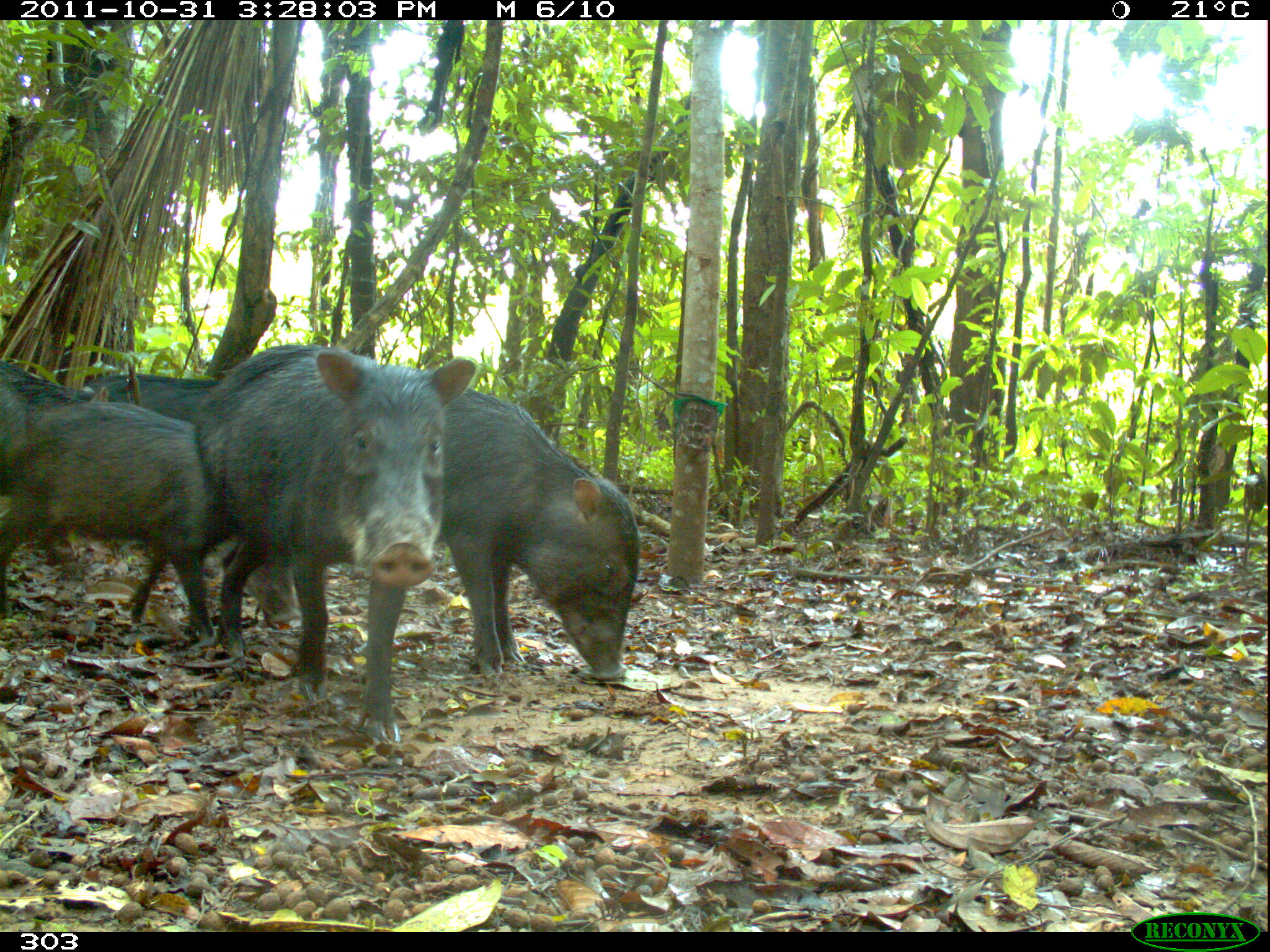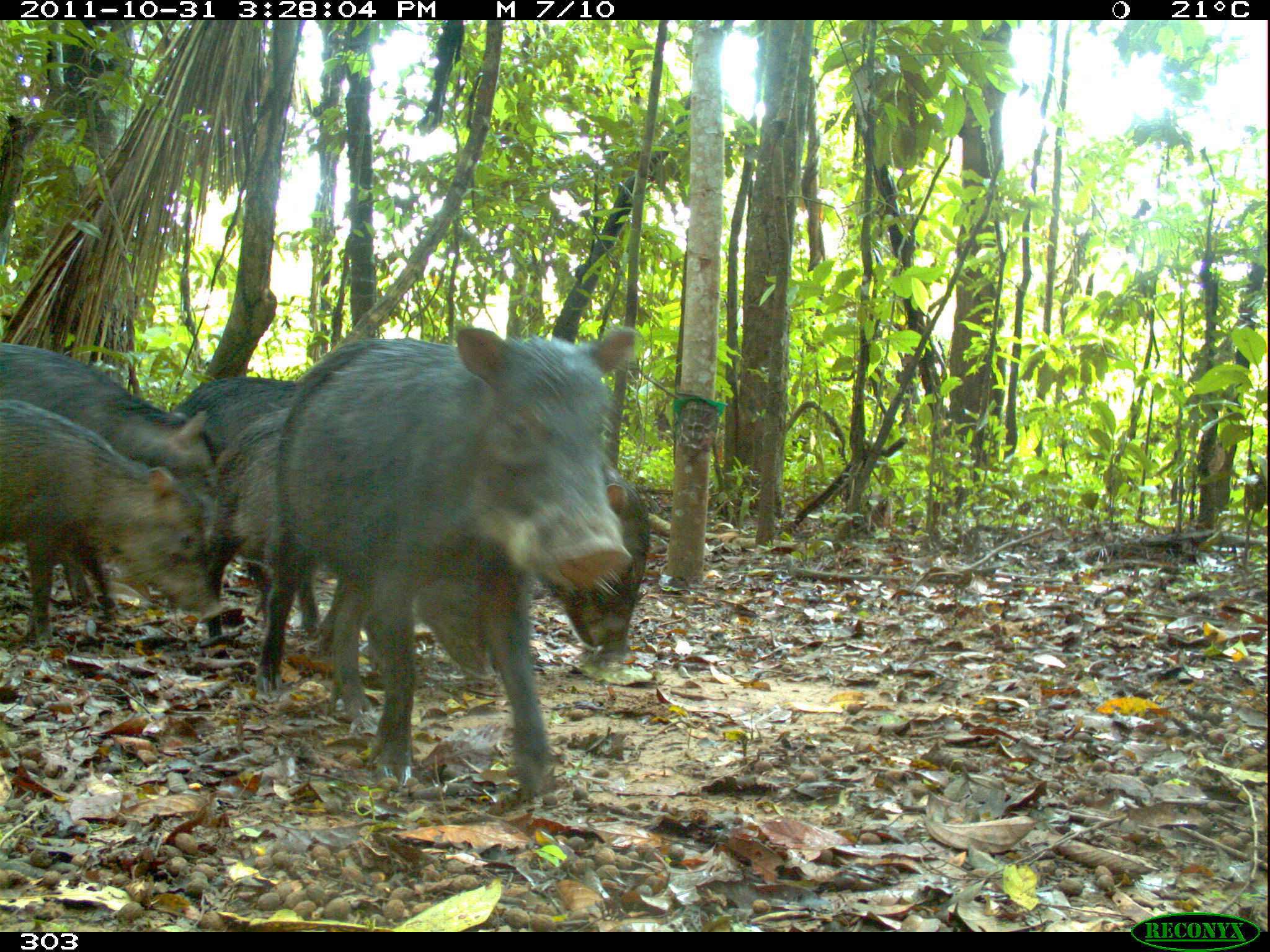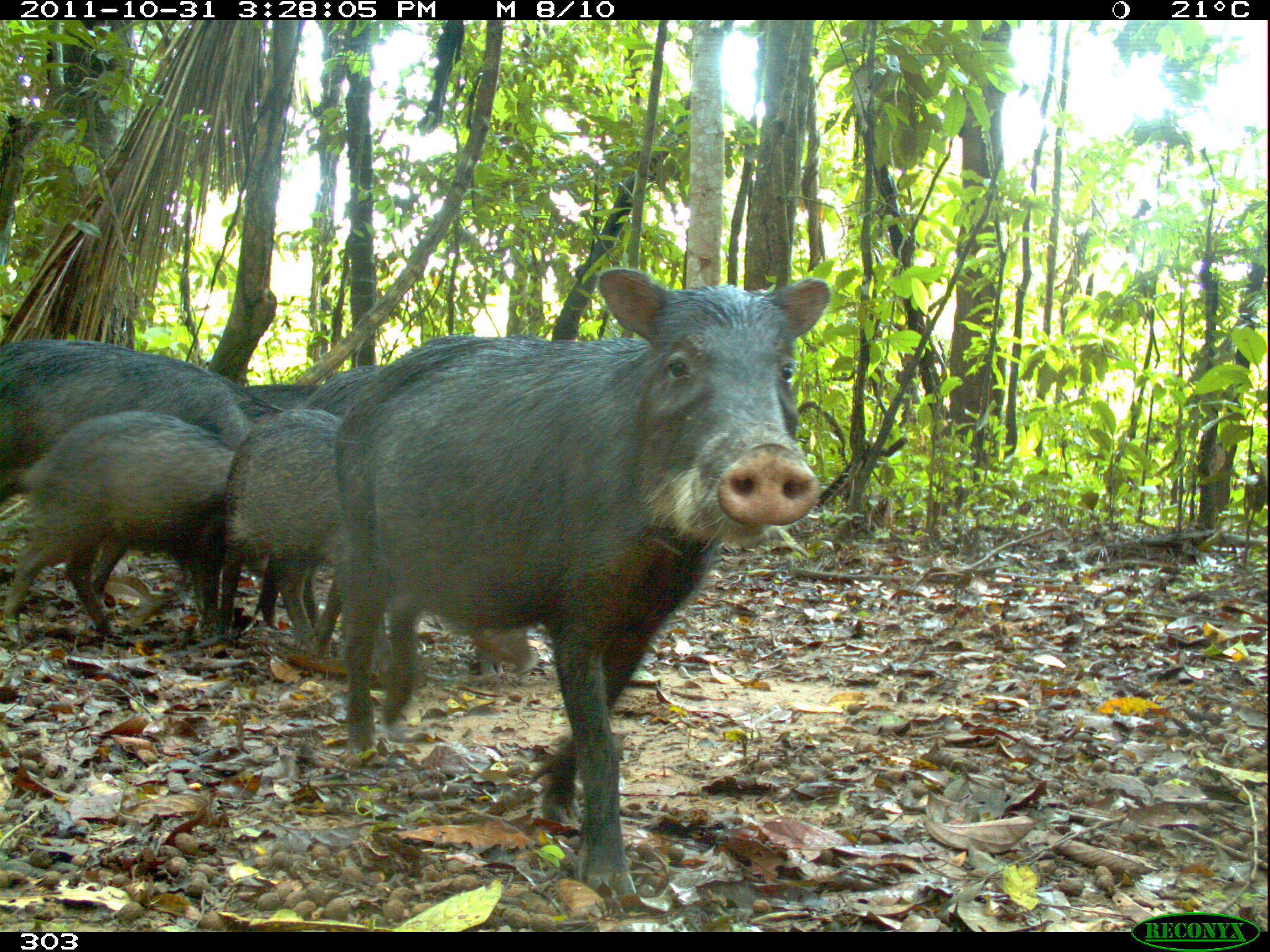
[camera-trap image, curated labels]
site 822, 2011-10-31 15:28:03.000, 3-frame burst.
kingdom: Animalia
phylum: Chordata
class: Mammalia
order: Artiodactyla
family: Tayassuidae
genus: Tayassu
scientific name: Tayassu pecari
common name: white-lipped peccary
Tayassu pecari (white-lipped peccary).